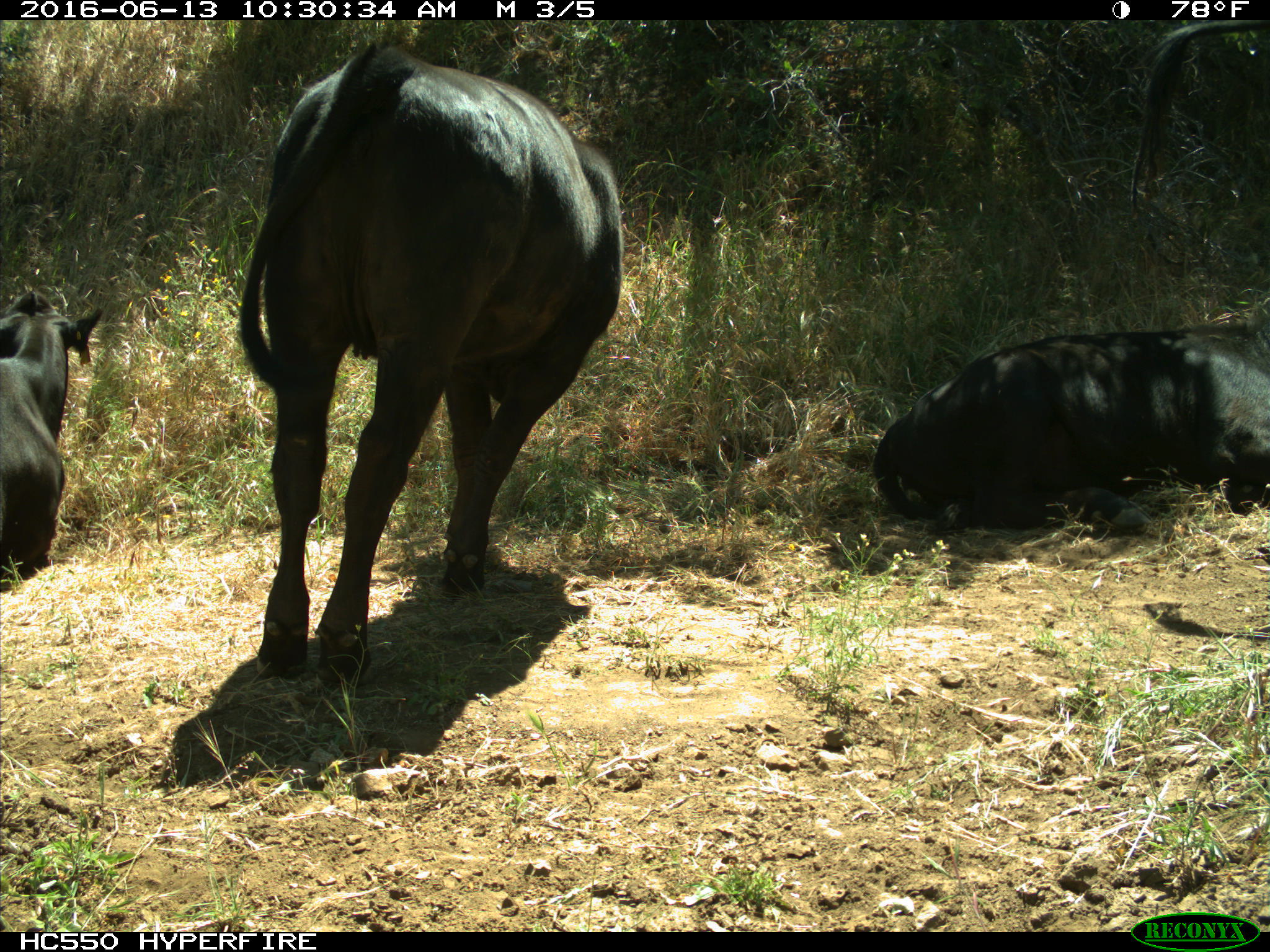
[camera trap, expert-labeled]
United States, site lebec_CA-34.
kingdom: Animalia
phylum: Chordata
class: Mammalia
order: Artiodactyla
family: Bovidae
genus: Bos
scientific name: Bos taurus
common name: domestic cow